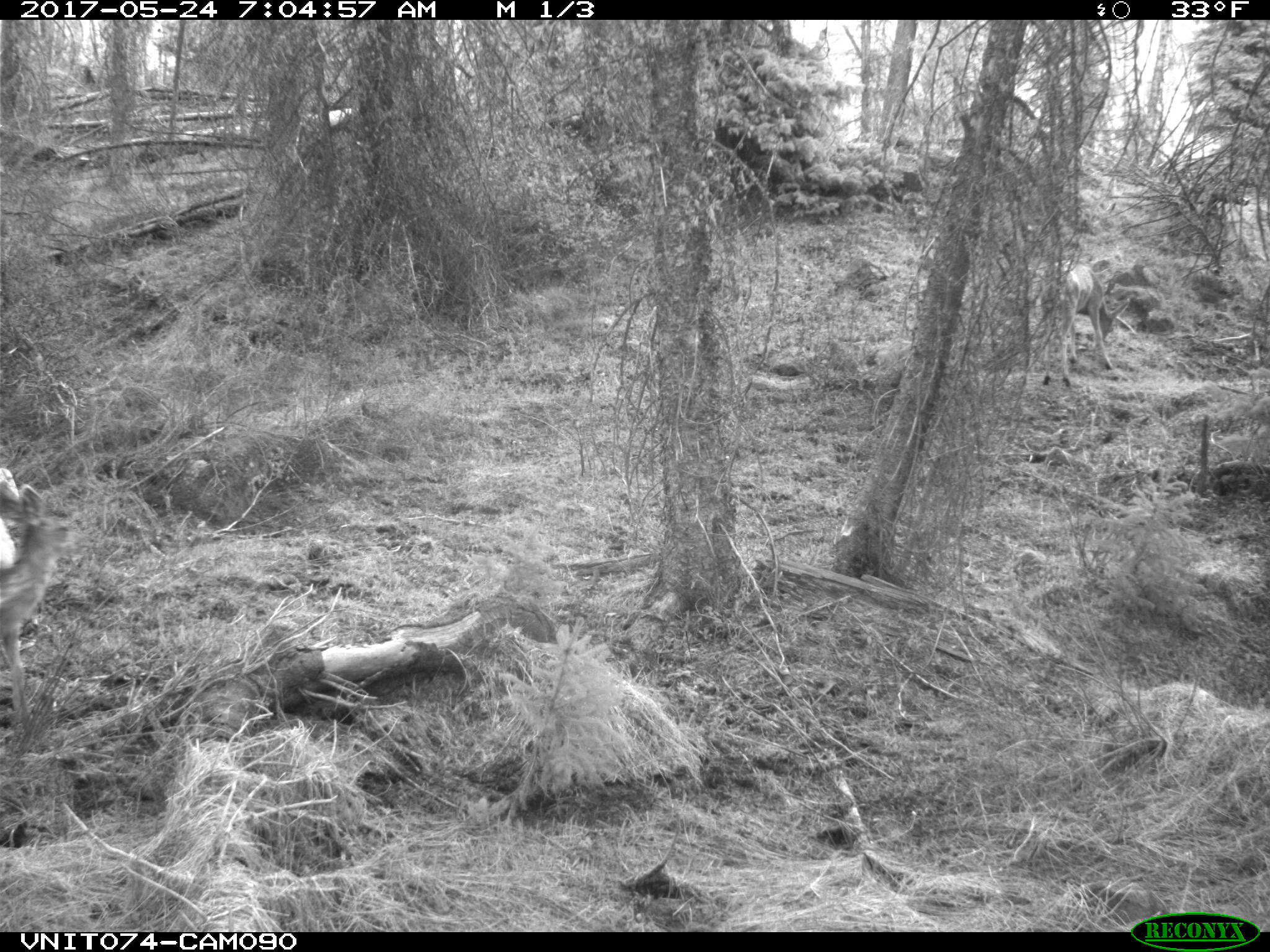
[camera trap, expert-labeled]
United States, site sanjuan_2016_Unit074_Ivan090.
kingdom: Animalia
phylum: Chordata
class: Mammalia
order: Artiodactyla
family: Cervidae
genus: Odocoileus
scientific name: Odocoileus hemionus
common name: mule deer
Odocoileus hemionus (mule deer).